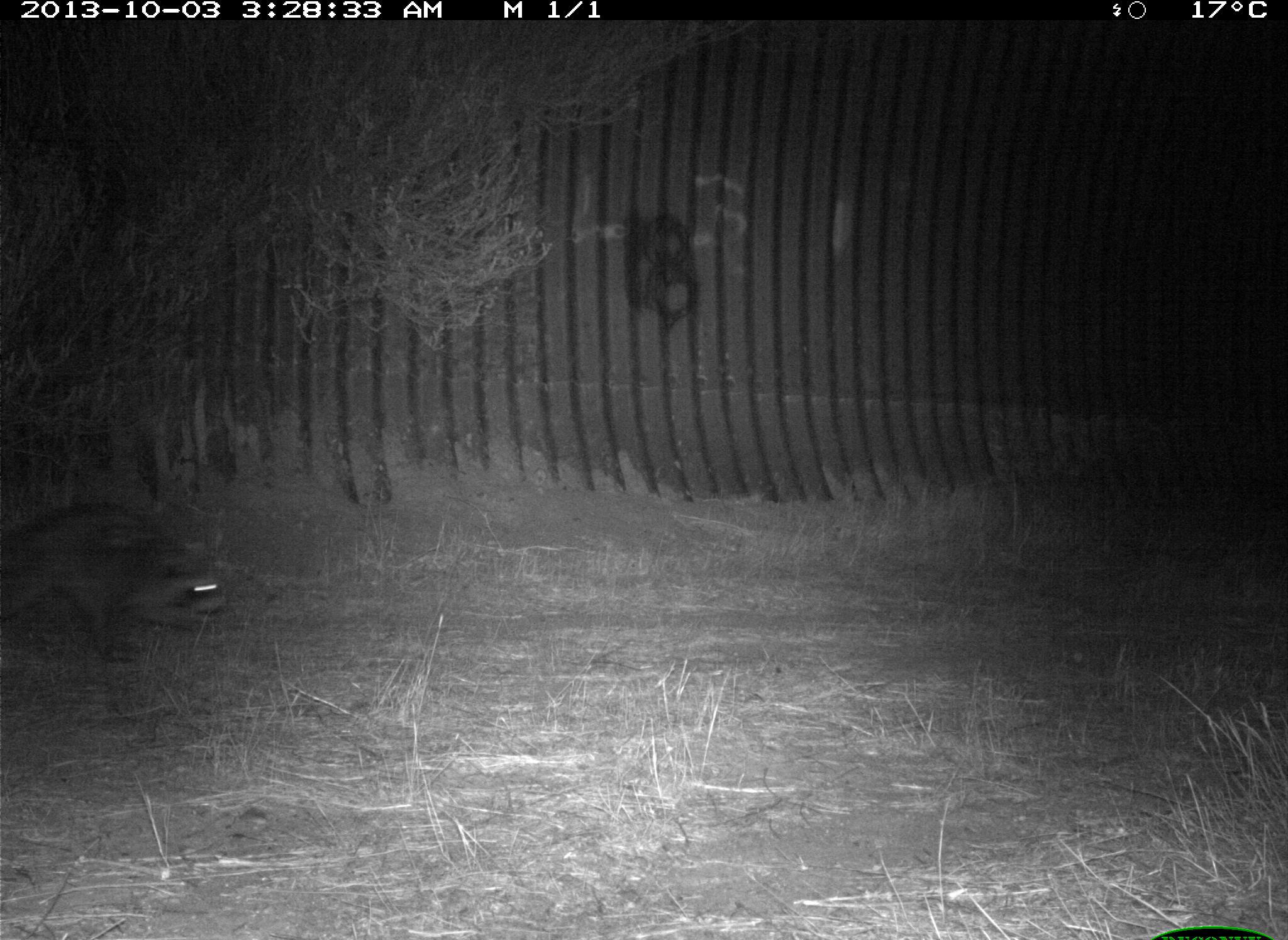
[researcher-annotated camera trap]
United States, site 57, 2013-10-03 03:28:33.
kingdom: Animalia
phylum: Chordata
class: Mammalia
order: Carnivora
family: Procyonidae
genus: Procyon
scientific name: Procyon lotor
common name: raccoon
Raccoon (Procyon lotor).